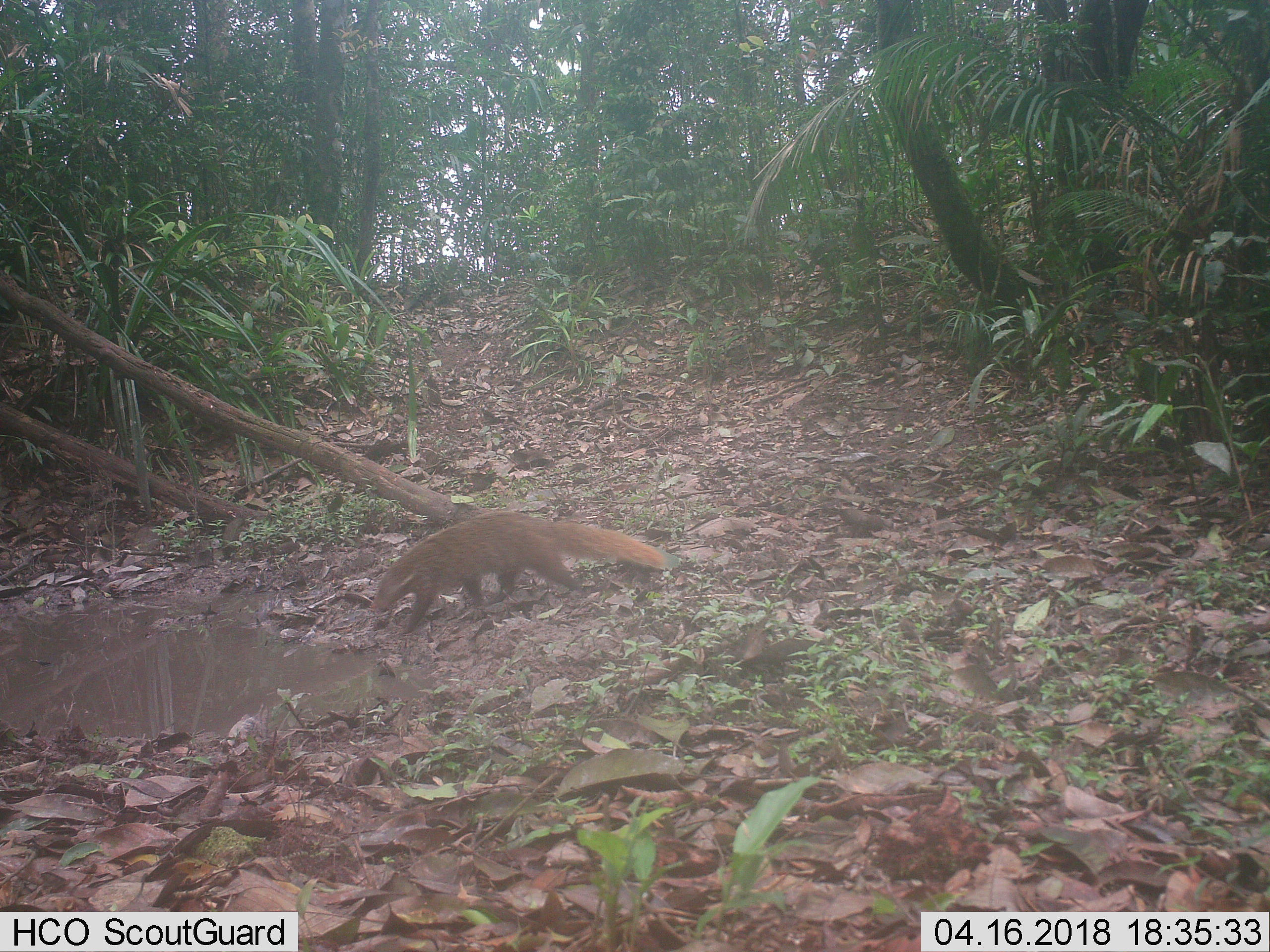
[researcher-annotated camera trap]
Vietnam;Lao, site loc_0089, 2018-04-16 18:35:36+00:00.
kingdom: Animalia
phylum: Chordata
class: Mammalia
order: Carnivora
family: Herpestidae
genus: Urva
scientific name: Urva urva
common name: crab-eating mongoose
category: crab eating mongoose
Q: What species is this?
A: Crab eating mongoose (crab-eating mongoose) (Urva urva).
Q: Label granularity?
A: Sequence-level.